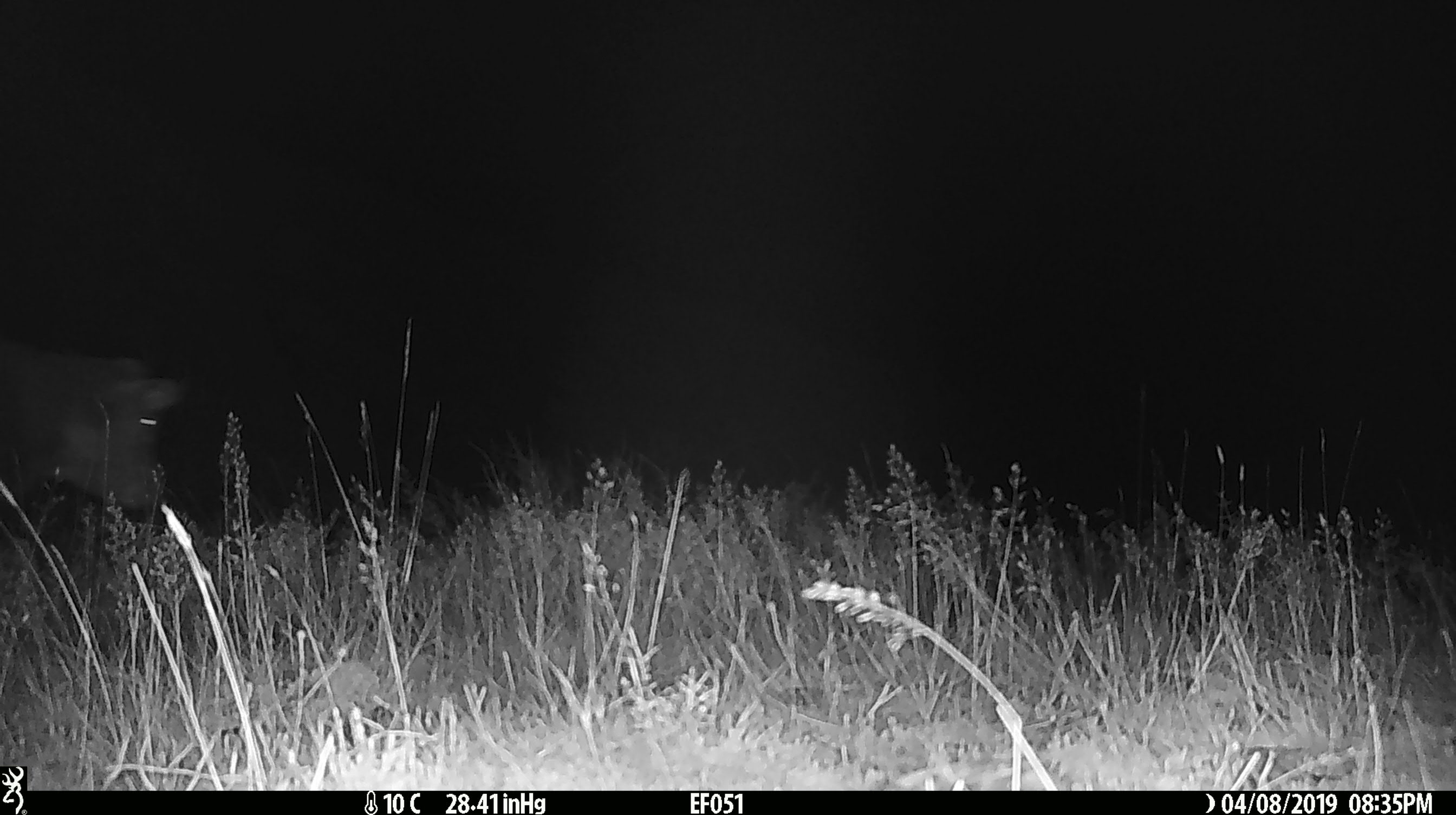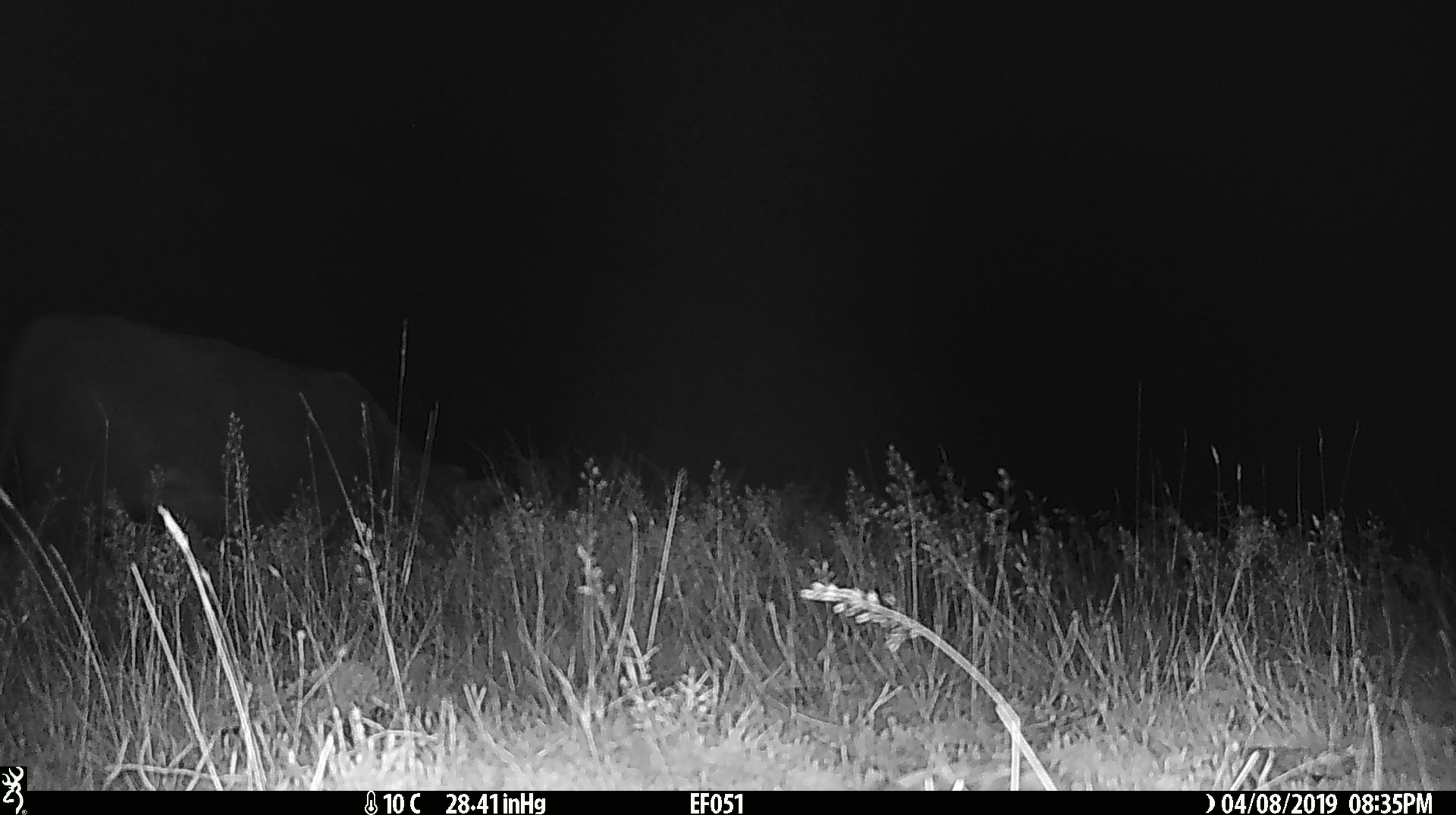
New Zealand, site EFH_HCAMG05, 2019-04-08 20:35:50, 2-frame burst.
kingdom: Animalia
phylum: Chordata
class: Mammalia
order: Artiodactyla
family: Bovidae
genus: Bos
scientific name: Bos taurus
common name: domestic cow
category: cow